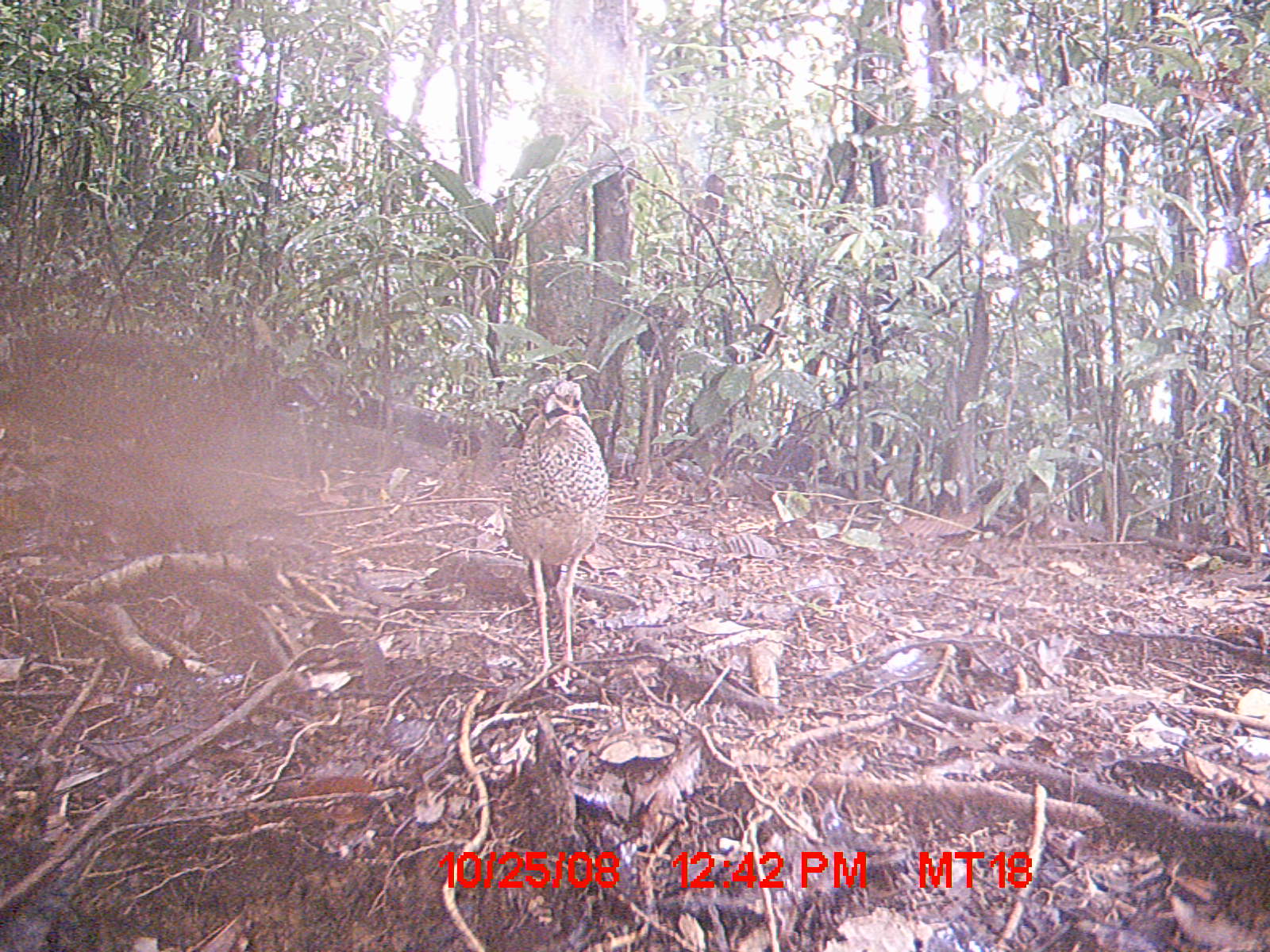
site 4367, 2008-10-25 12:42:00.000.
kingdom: Animalia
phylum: Chordata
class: Aves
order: Coraciiformes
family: Brachypteraciidae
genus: Brachypteracias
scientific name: Brachypteracias squamiger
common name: scaly ground-roller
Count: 1.